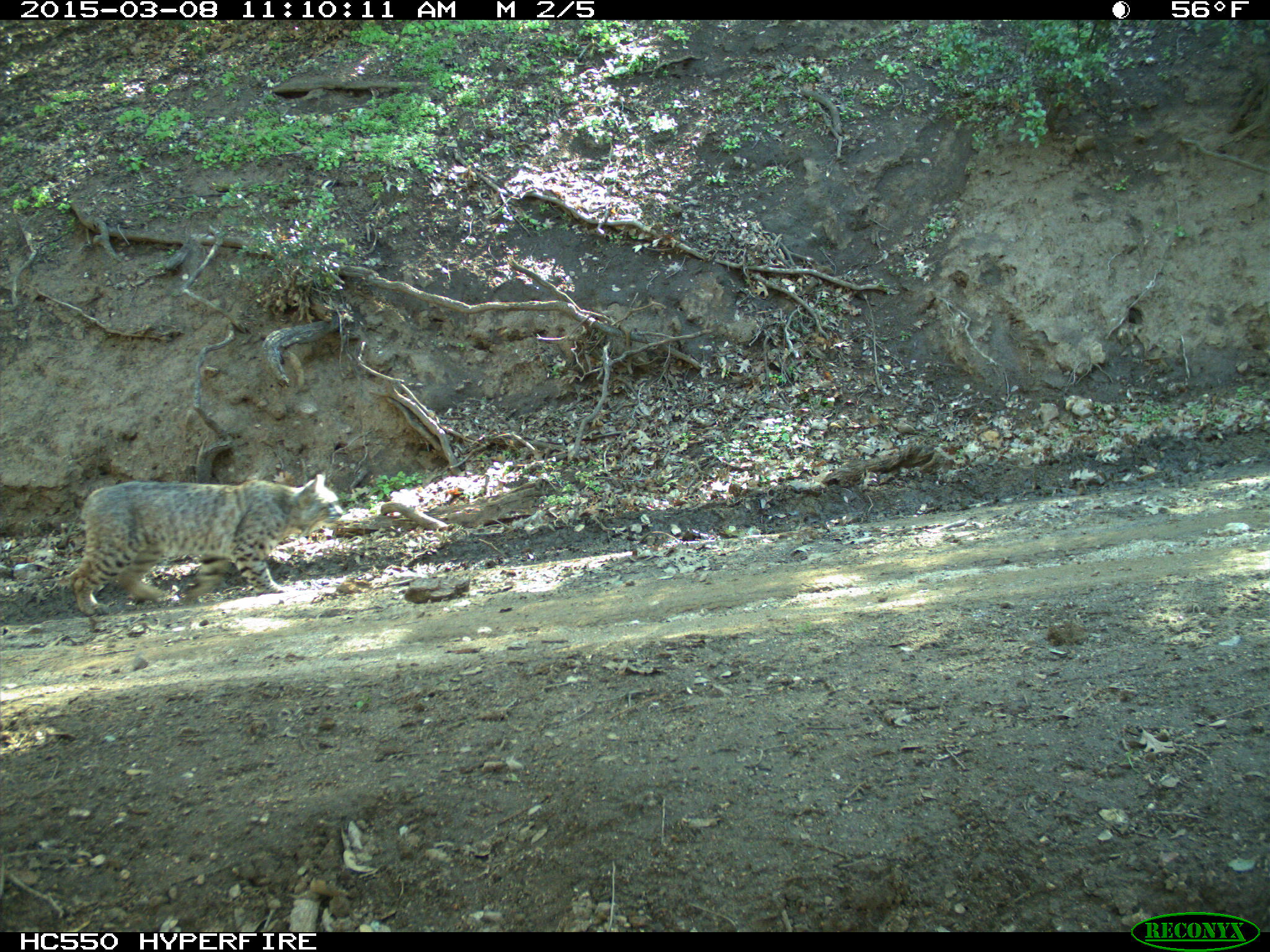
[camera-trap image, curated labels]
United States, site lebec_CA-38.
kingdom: Animalia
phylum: Chordata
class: Mammalia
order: Carnivora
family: Felidae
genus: Lynx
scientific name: Lynx rufus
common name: bobcat